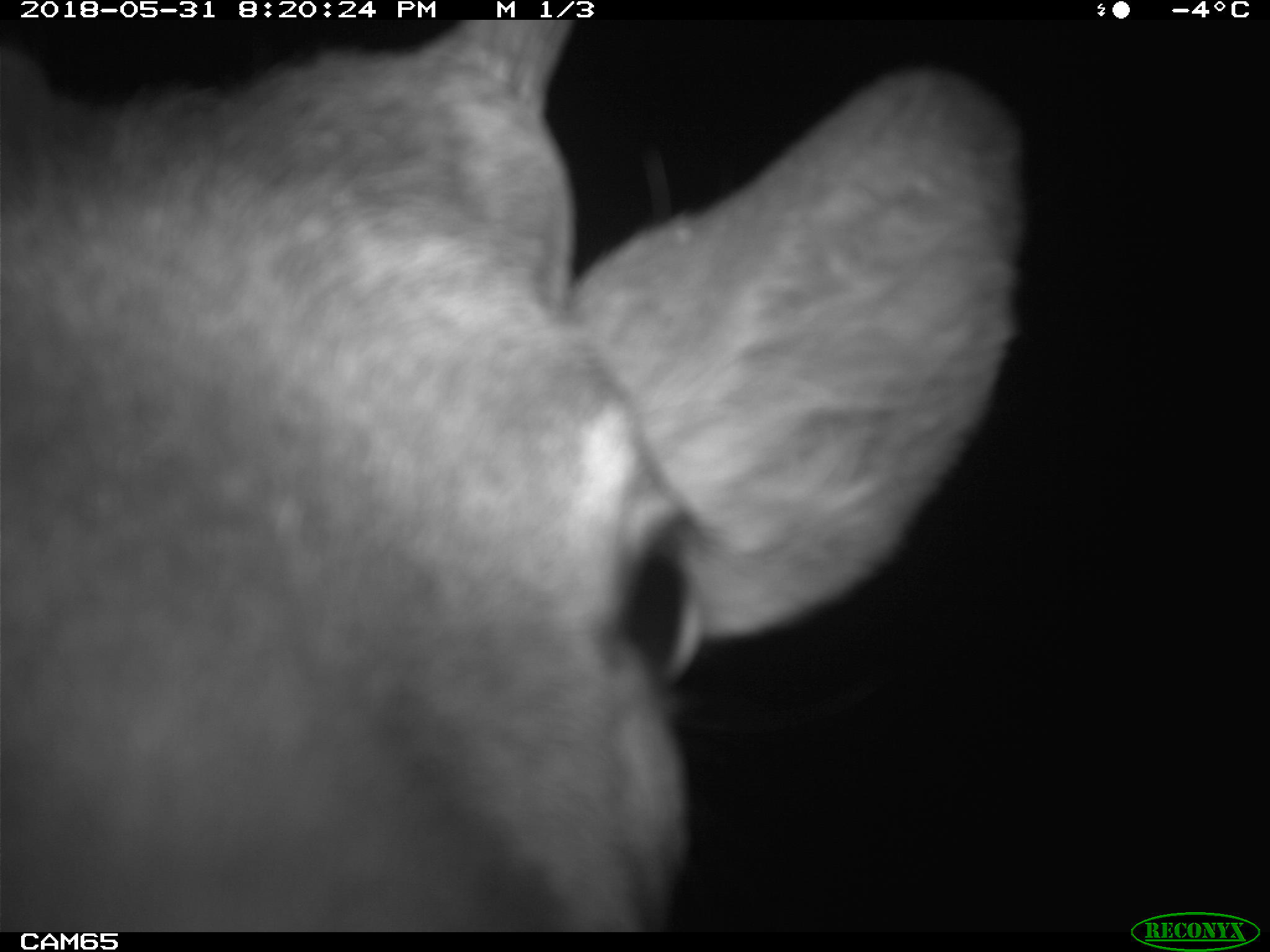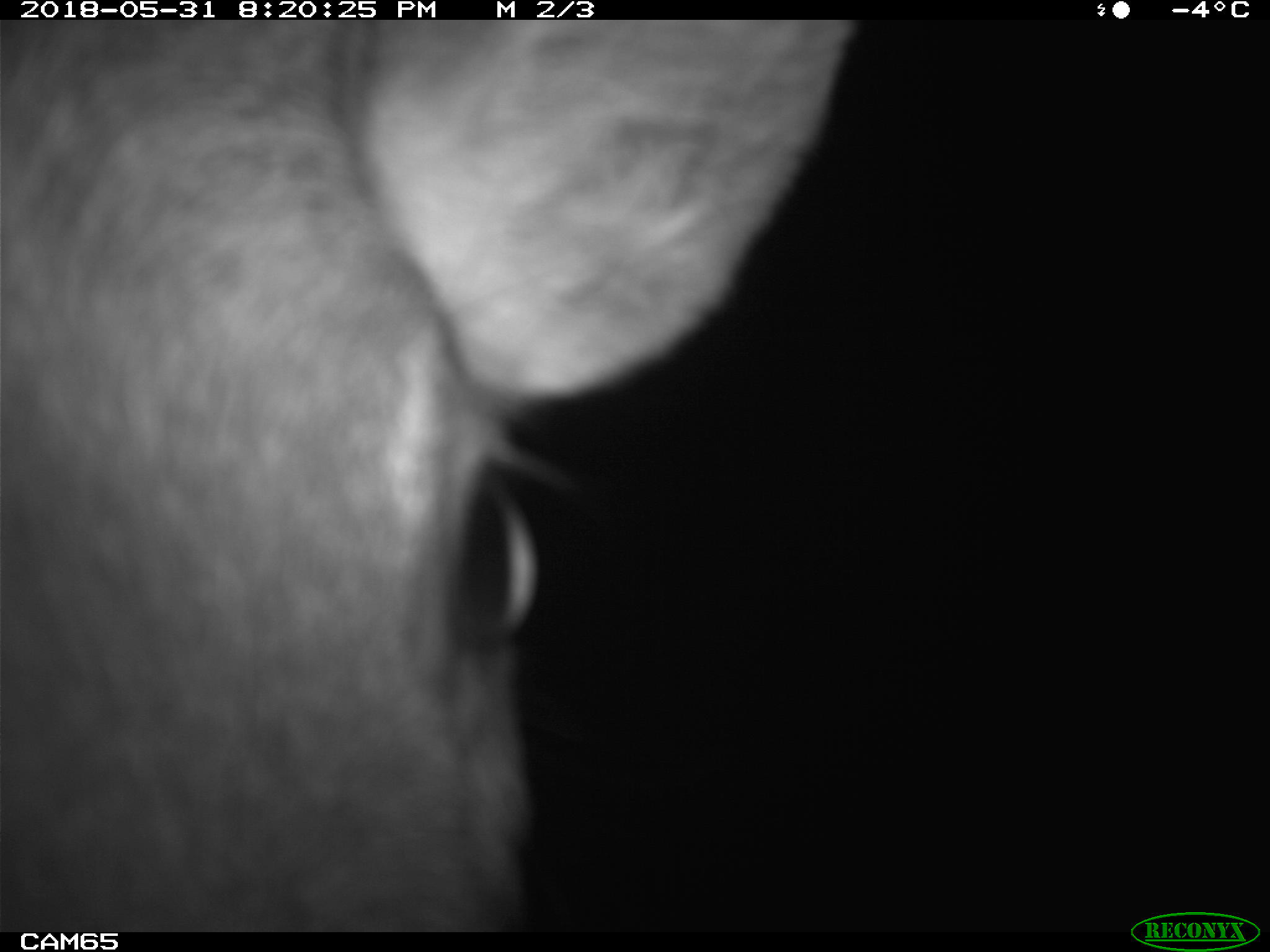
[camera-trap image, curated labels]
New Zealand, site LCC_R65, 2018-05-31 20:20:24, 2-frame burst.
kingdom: Animalia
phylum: Chordata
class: Mammalia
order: Artiodactyla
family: Cervidae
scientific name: Cervidae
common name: deer